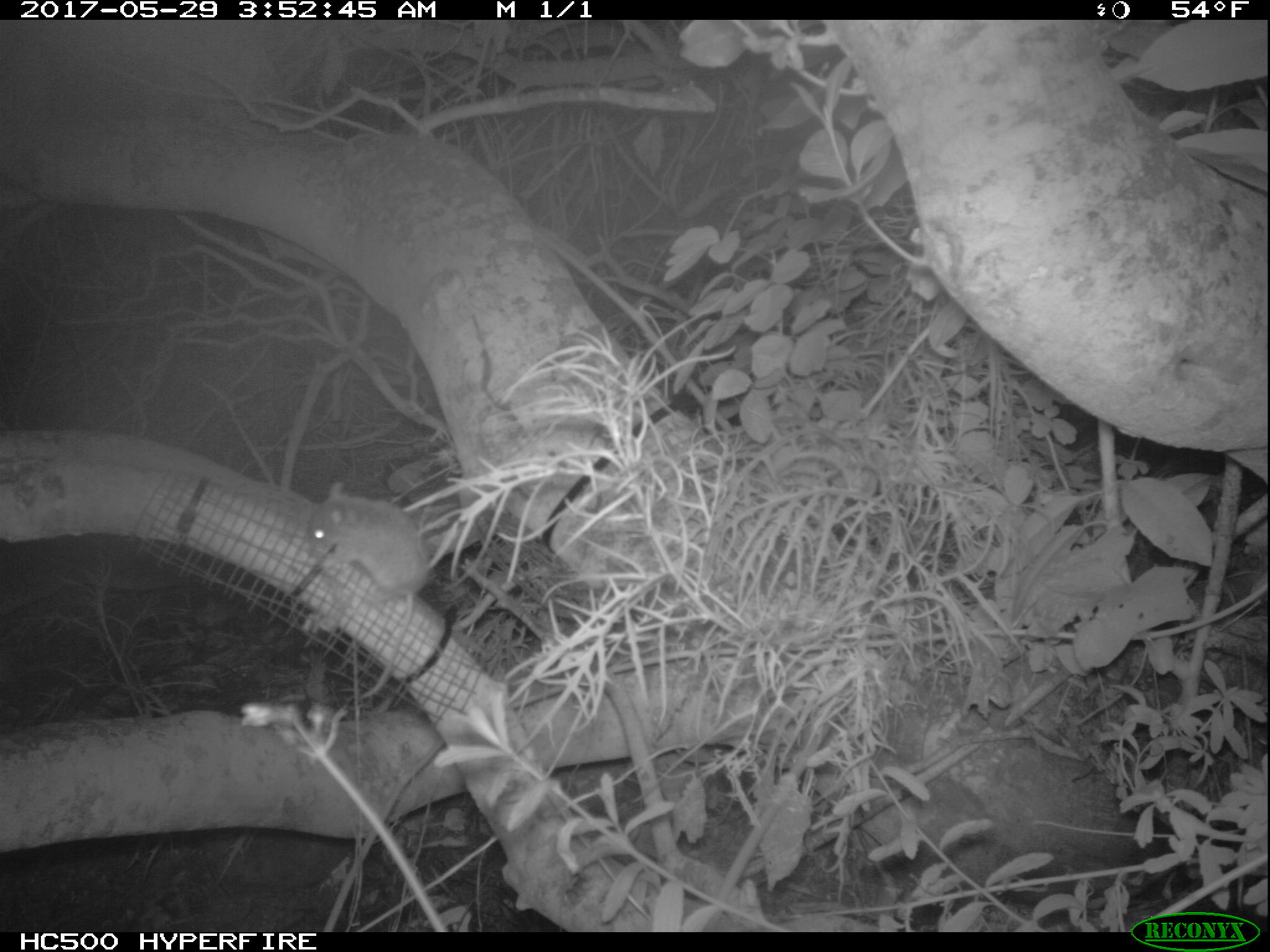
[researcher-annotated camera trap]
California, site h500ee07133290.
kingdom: Animalia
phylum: Chordata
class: Mammalia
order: Rodentia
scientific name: Rodentia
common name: rodent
Rodent (Rodentia).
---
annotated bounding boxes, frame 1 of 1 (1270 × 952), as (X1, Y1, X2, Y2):
rodent: (303, 480, 430, 699)